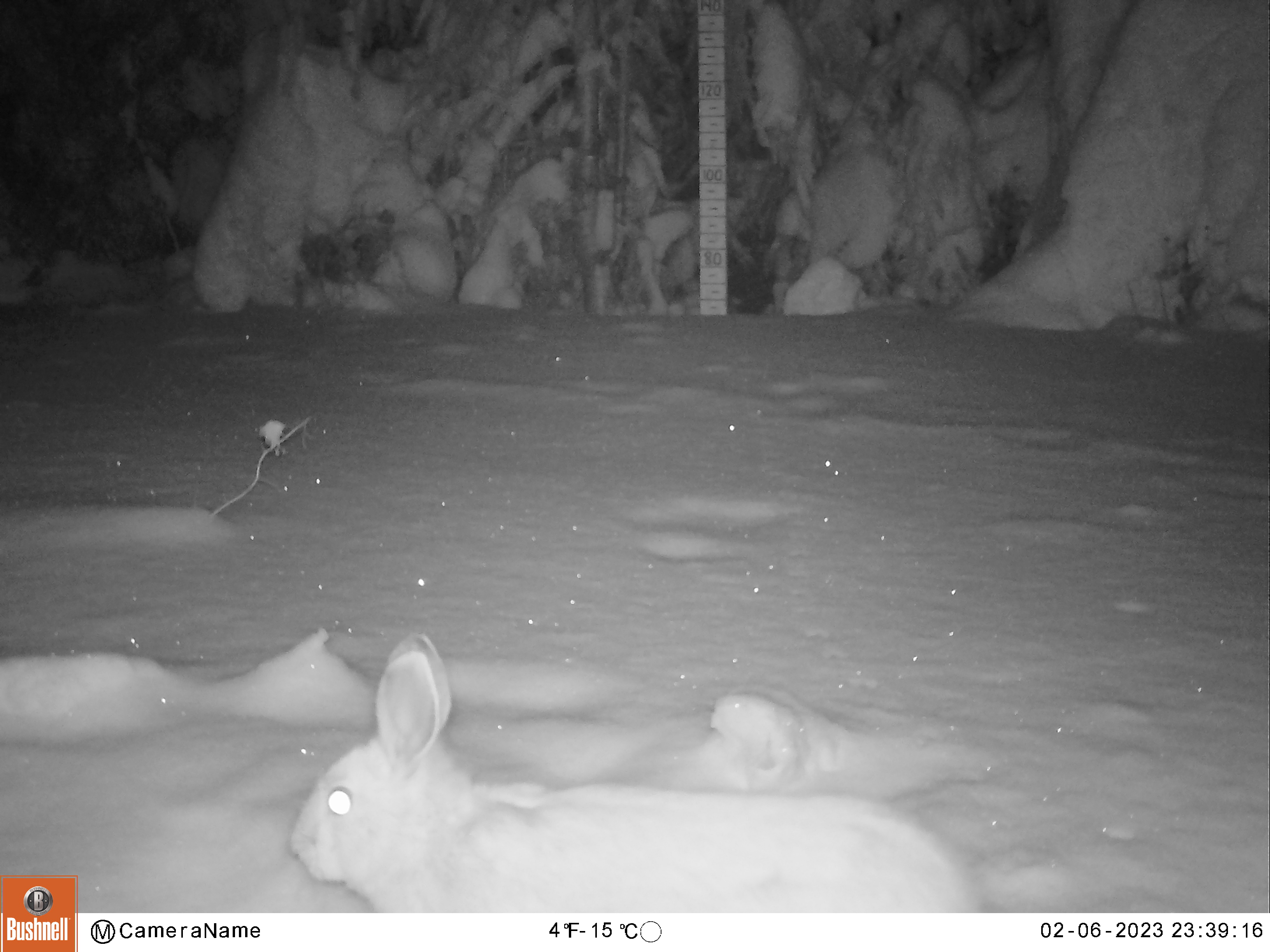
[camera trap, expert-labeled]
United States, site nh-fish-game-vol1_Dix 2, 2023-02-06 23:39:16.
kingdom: Animalia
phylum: Chordata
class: Mammalia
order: Lagomorpha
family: Leporidae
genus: Lepus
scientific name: Lepus americanus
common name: snowshoe hare